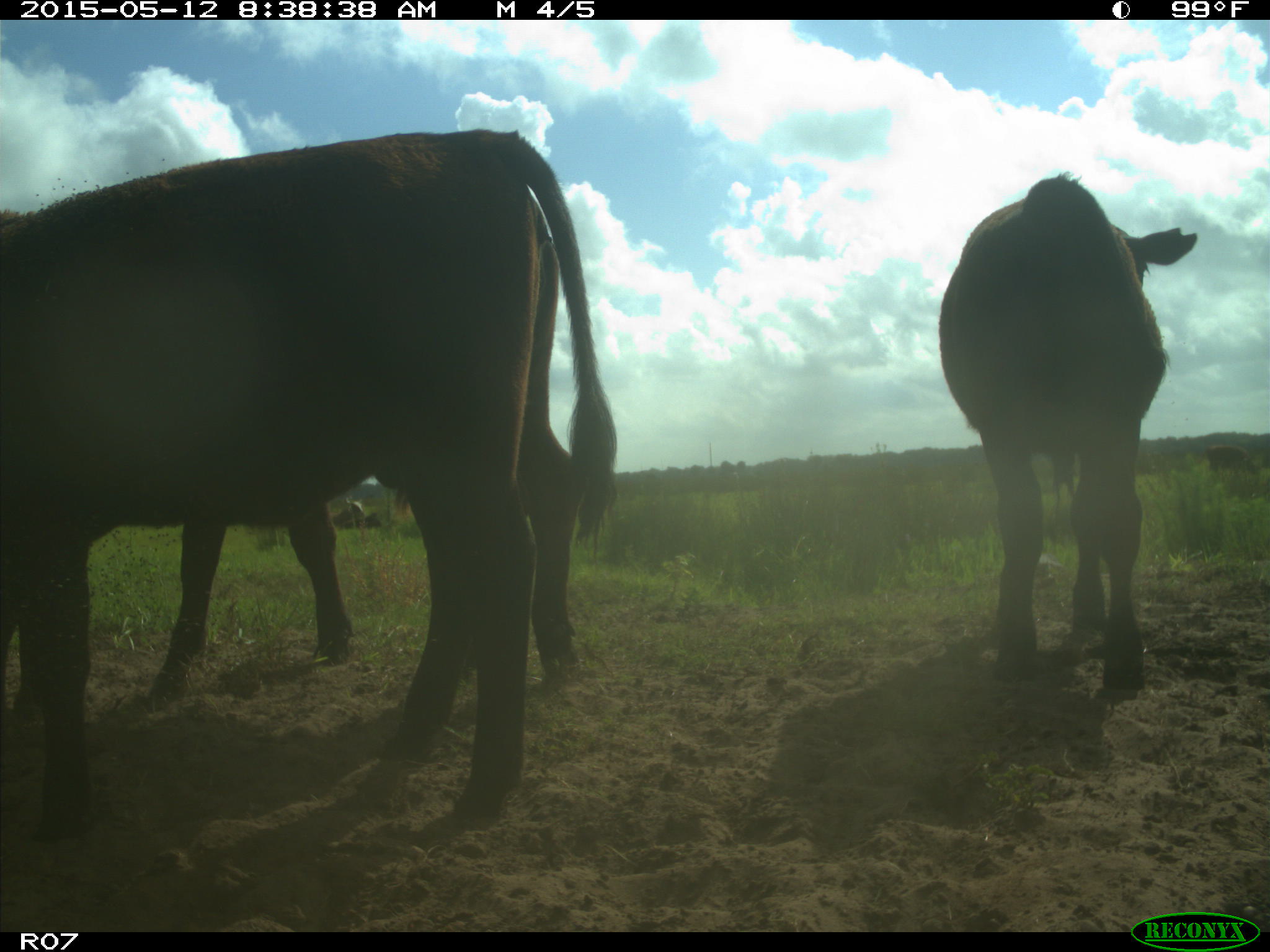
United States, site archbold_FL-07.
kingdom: Animalia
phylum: Chordata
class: Mammalia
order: Artiodactyla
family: Bovidae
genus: Bos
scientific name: Bos taurus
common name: domestic cow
Bos taurus (domestic cow).